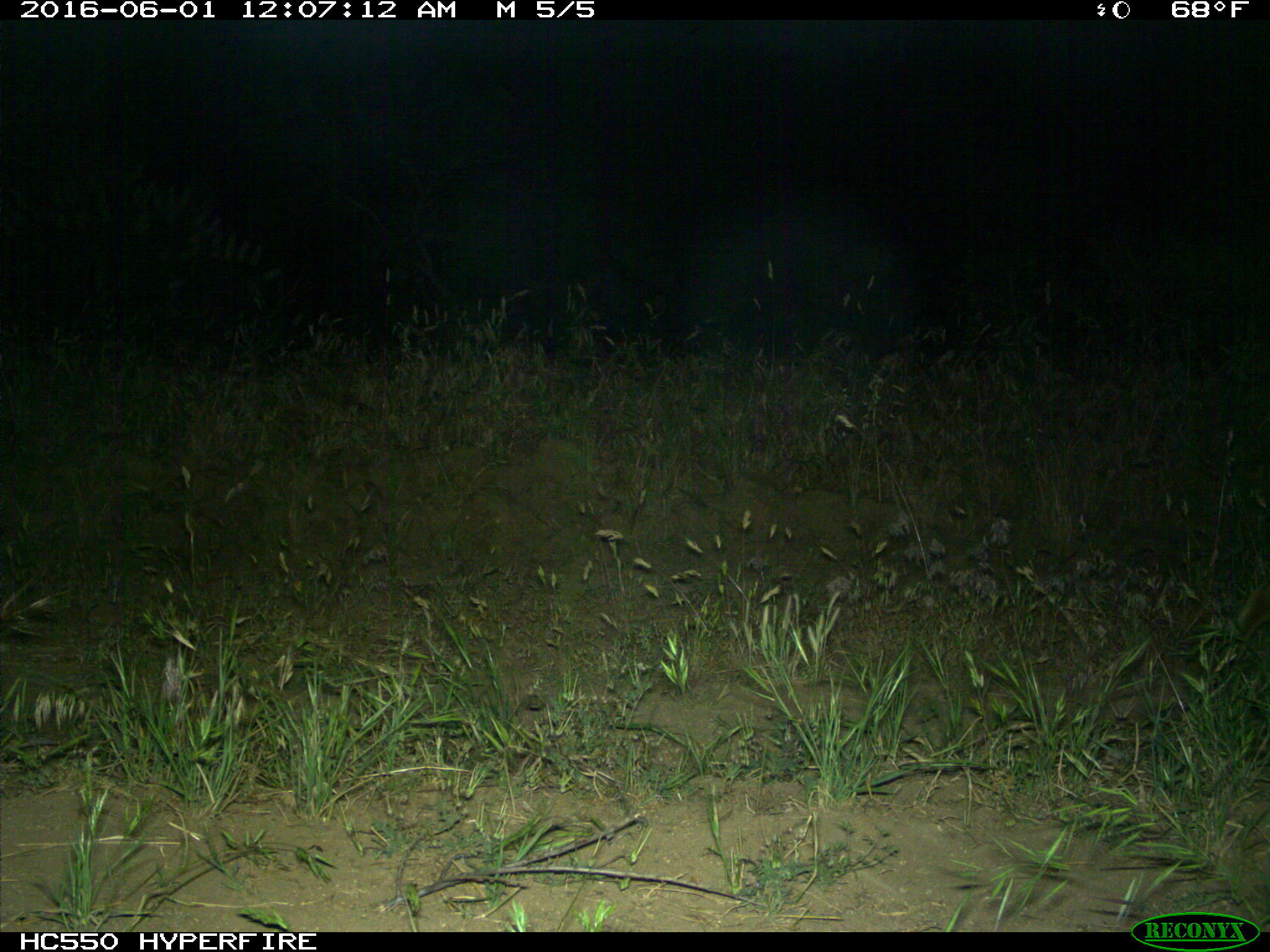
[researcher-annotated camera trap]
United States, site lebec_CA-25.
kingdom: Animalia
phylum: Chordata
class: Mammalia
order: Carnivora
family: Felidae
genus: Lynx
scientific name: Lynx rufus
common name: bobcat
Lynx rufus (bobcat).